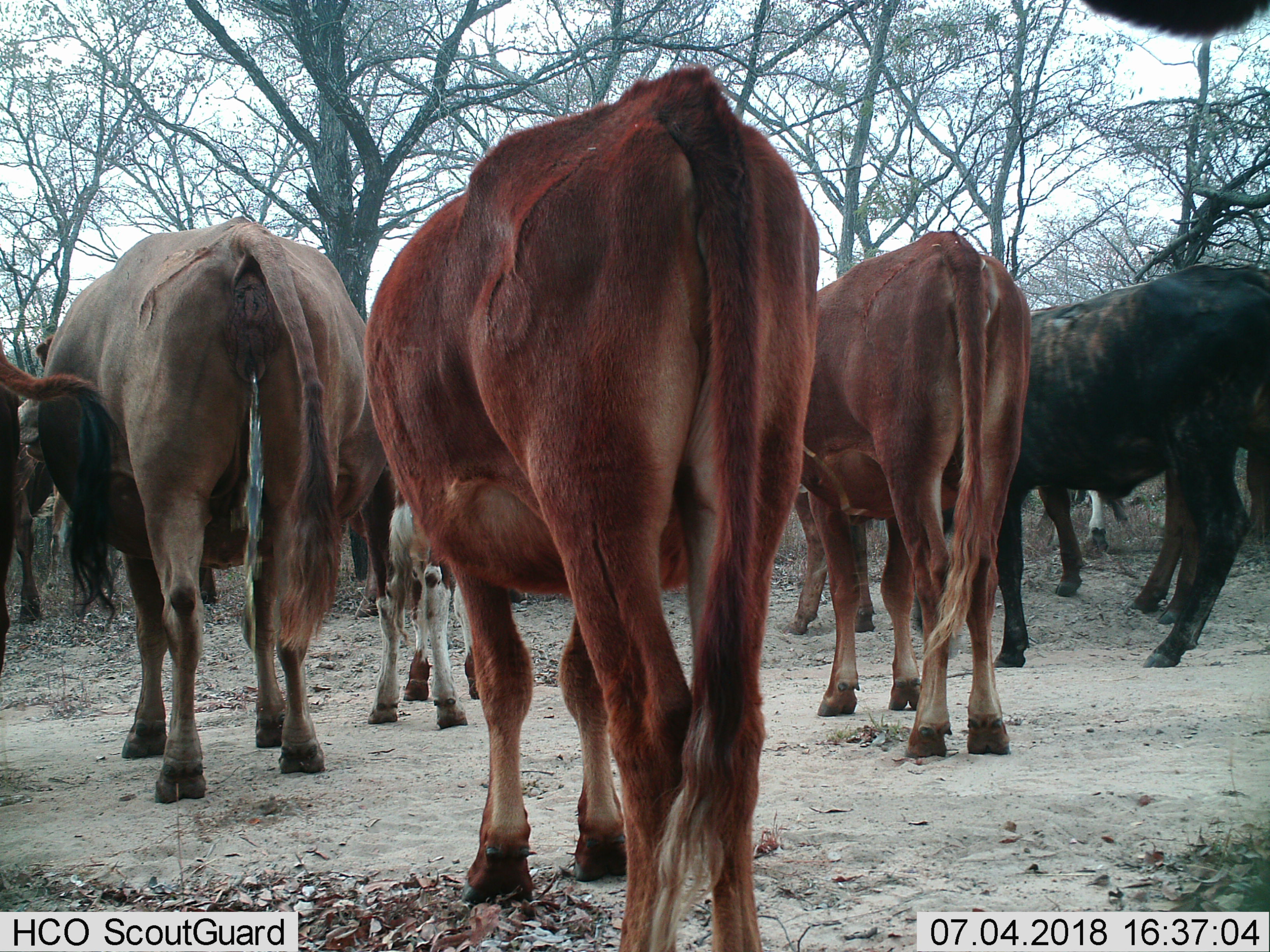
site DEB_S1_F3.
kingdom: Animalia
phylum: Chordata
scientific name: Vertebrata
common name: domestic animal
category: domesticanimal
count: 10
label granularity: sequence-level